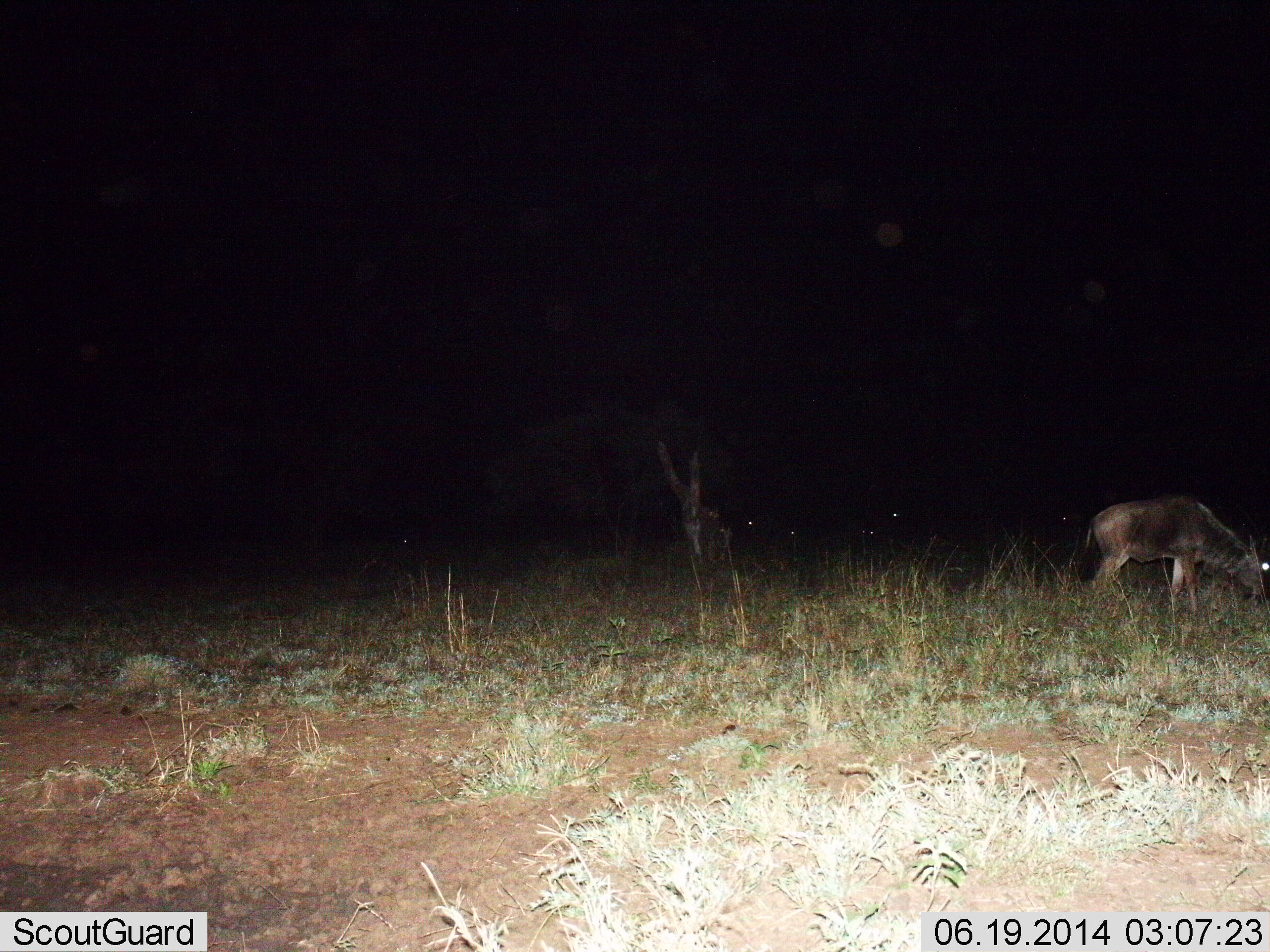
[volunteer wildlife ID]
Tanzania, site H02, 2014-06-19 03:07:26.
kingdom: Animalia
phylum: Chordata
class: Mammalia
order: Artiodactyla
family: Bovidae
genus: Connochaetes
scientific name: Connochaetes taurinus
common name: blue wildebeest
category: wildebeest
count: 2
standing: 30%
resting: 0%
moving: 0%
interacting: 0%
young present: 10%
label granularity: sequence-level